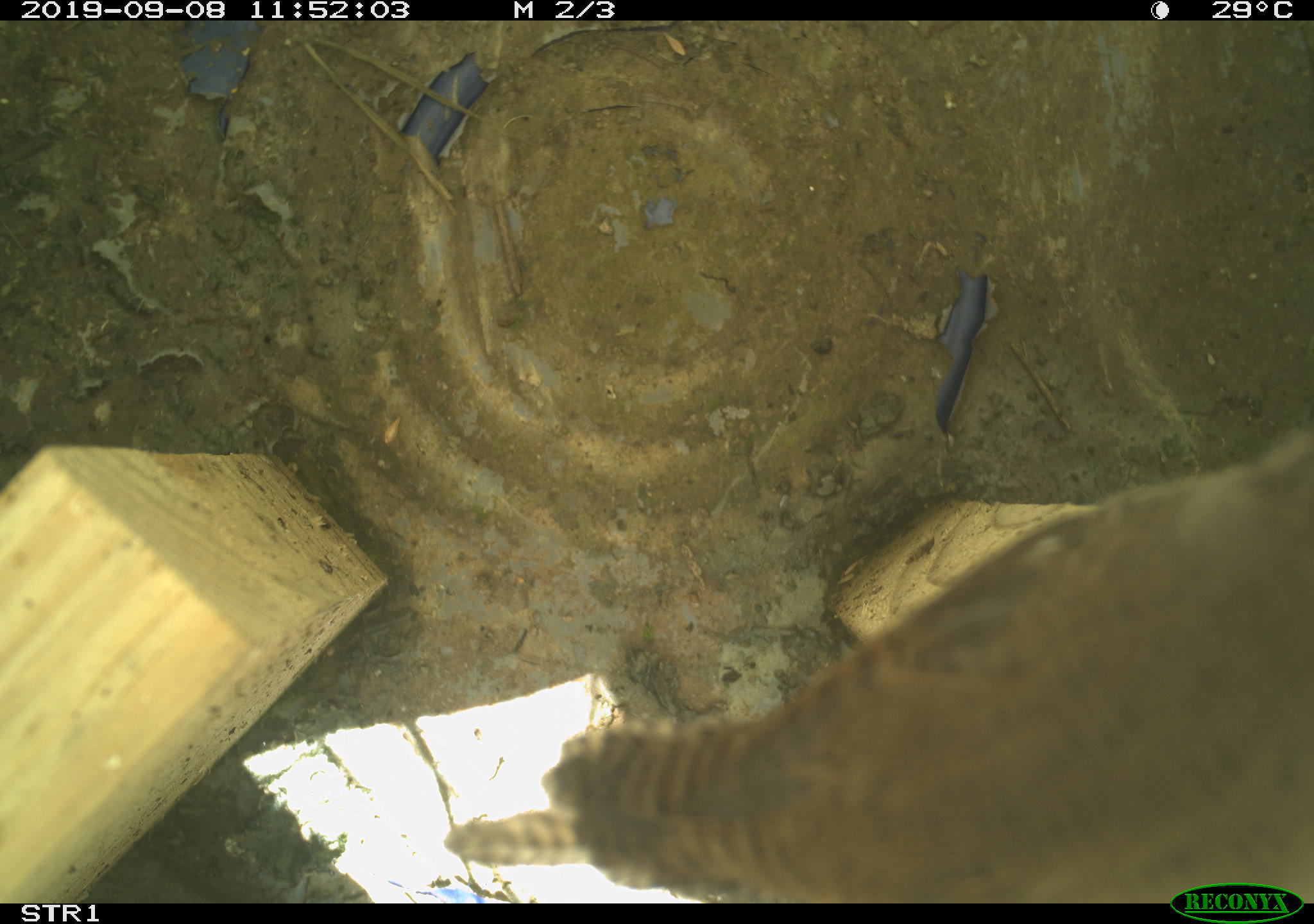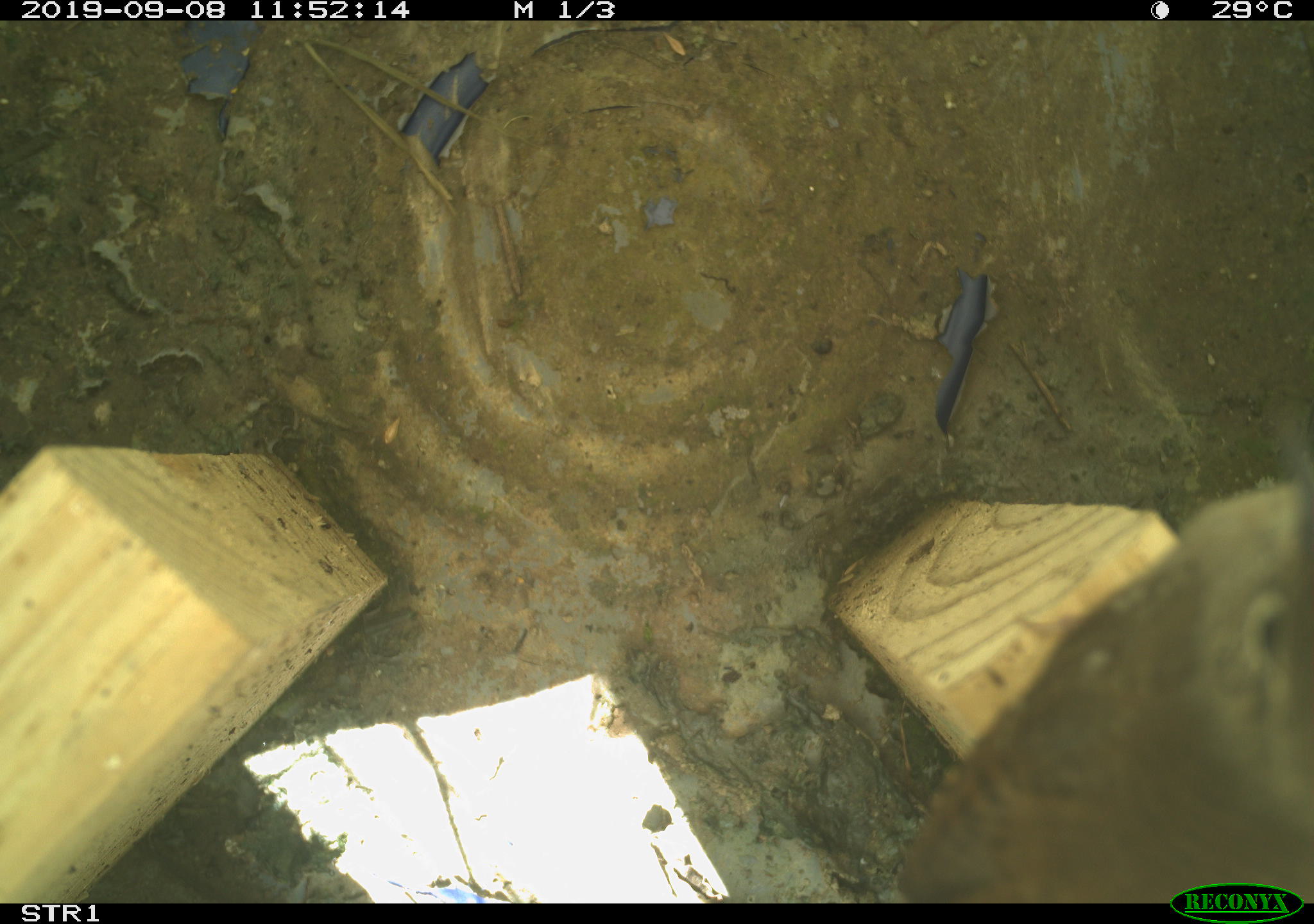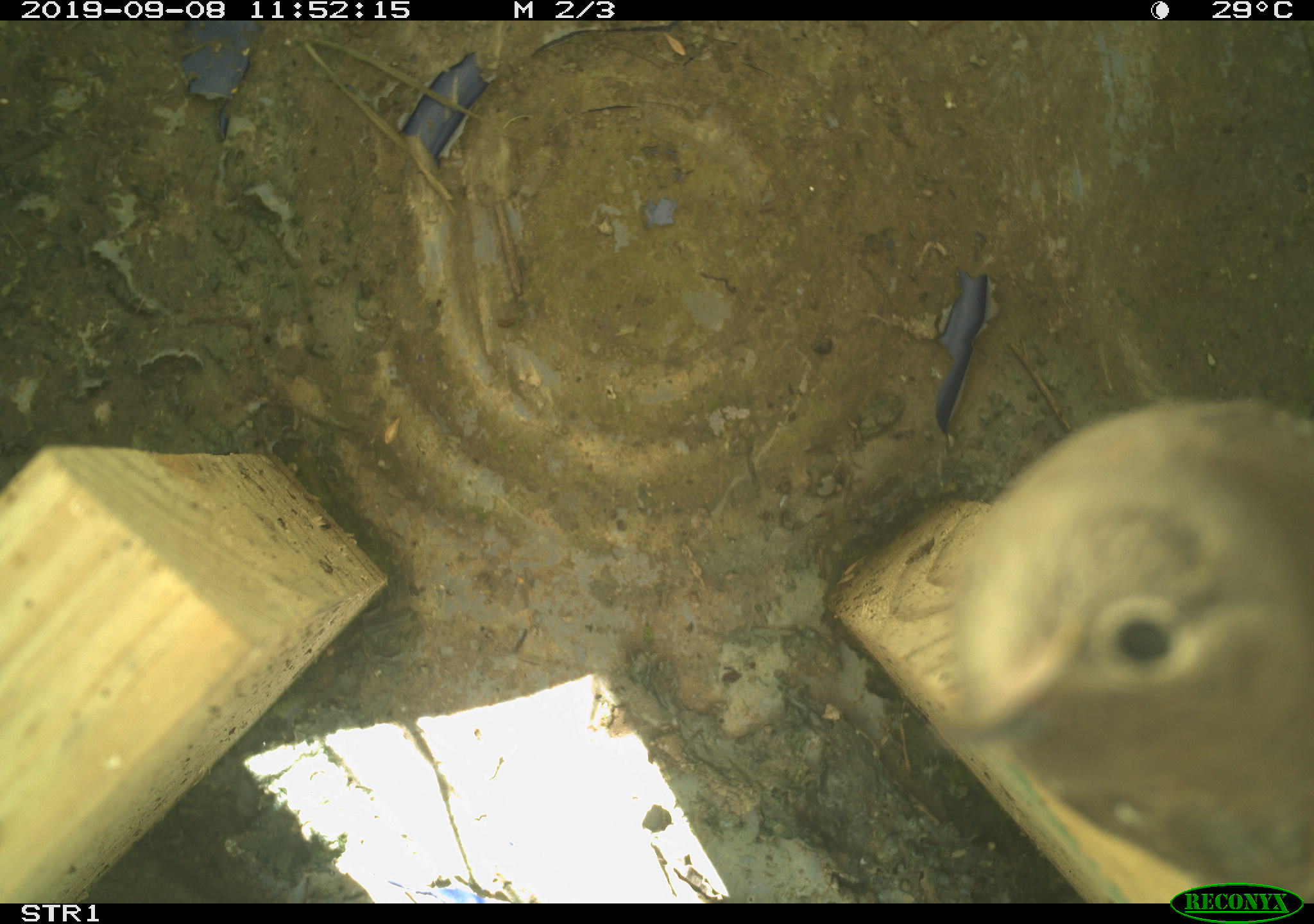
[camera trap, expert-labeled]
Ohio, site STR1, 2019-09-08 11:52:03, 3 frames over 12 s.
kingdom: Animalia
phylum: Chordata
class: Aves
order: Passeriformes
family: Troglodytidae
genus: Troglodytes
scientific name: Troglodytes aedon aedon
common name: northern house wren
Northern house wren (Troglodytes aedon aedon).